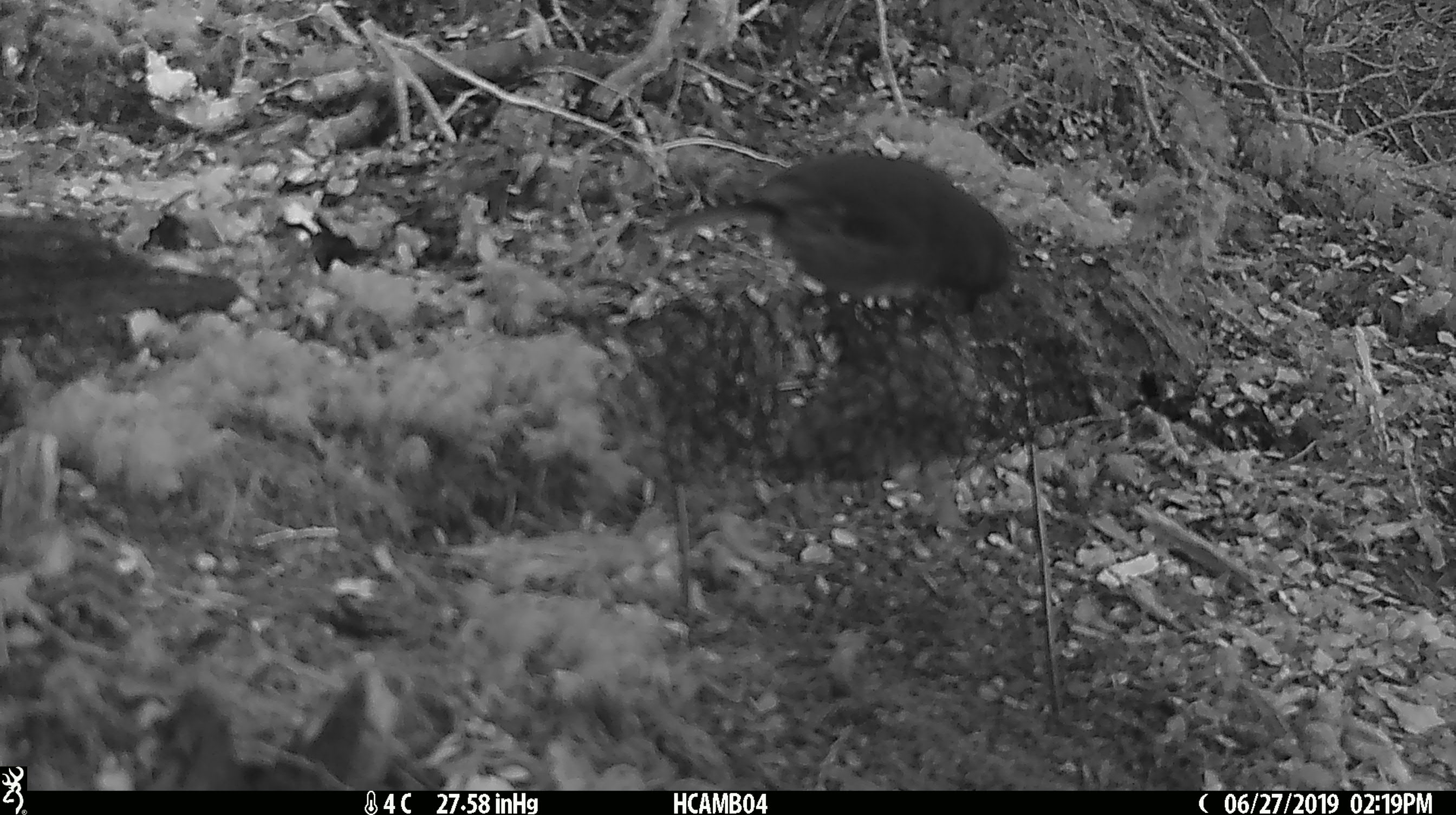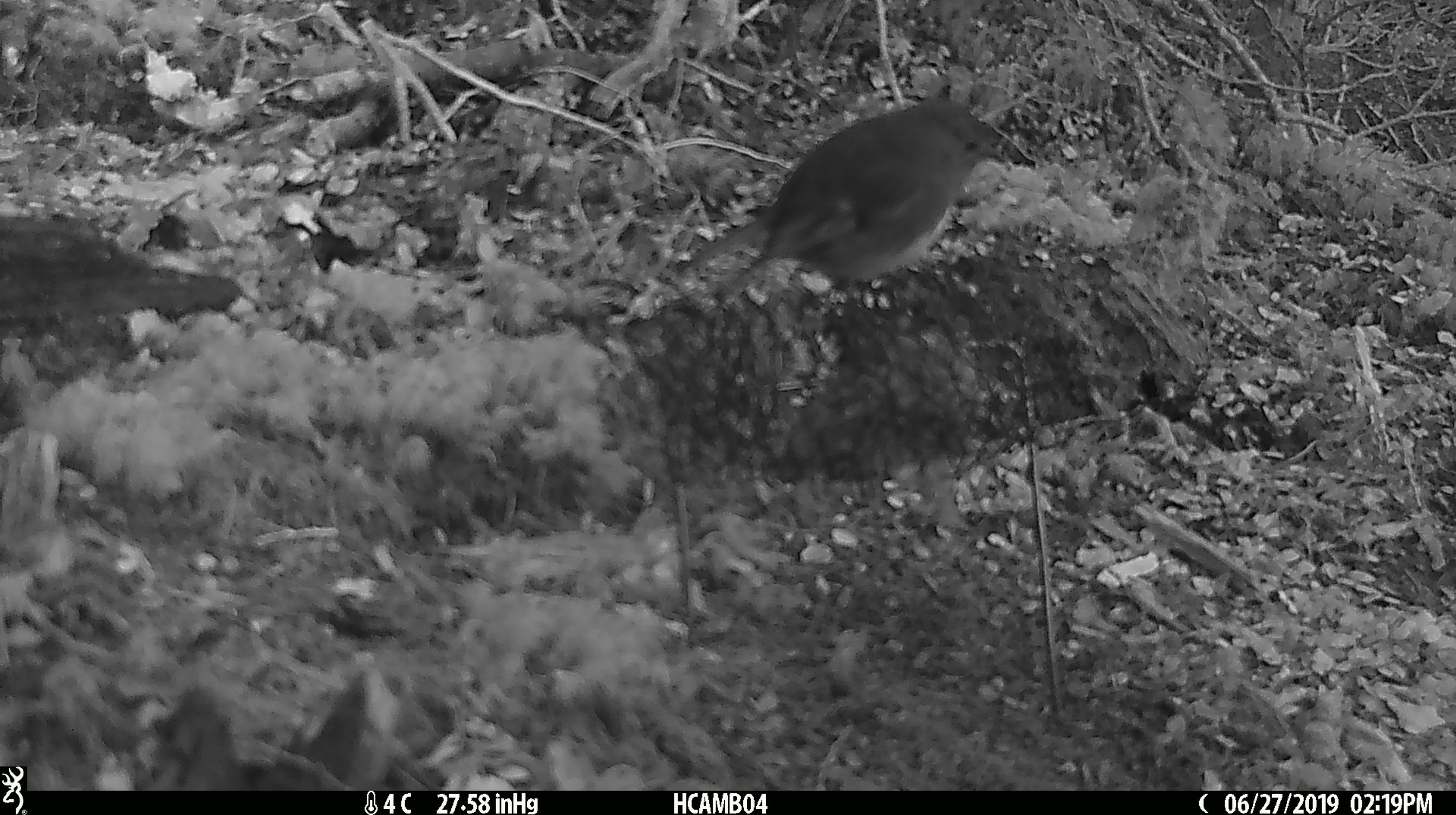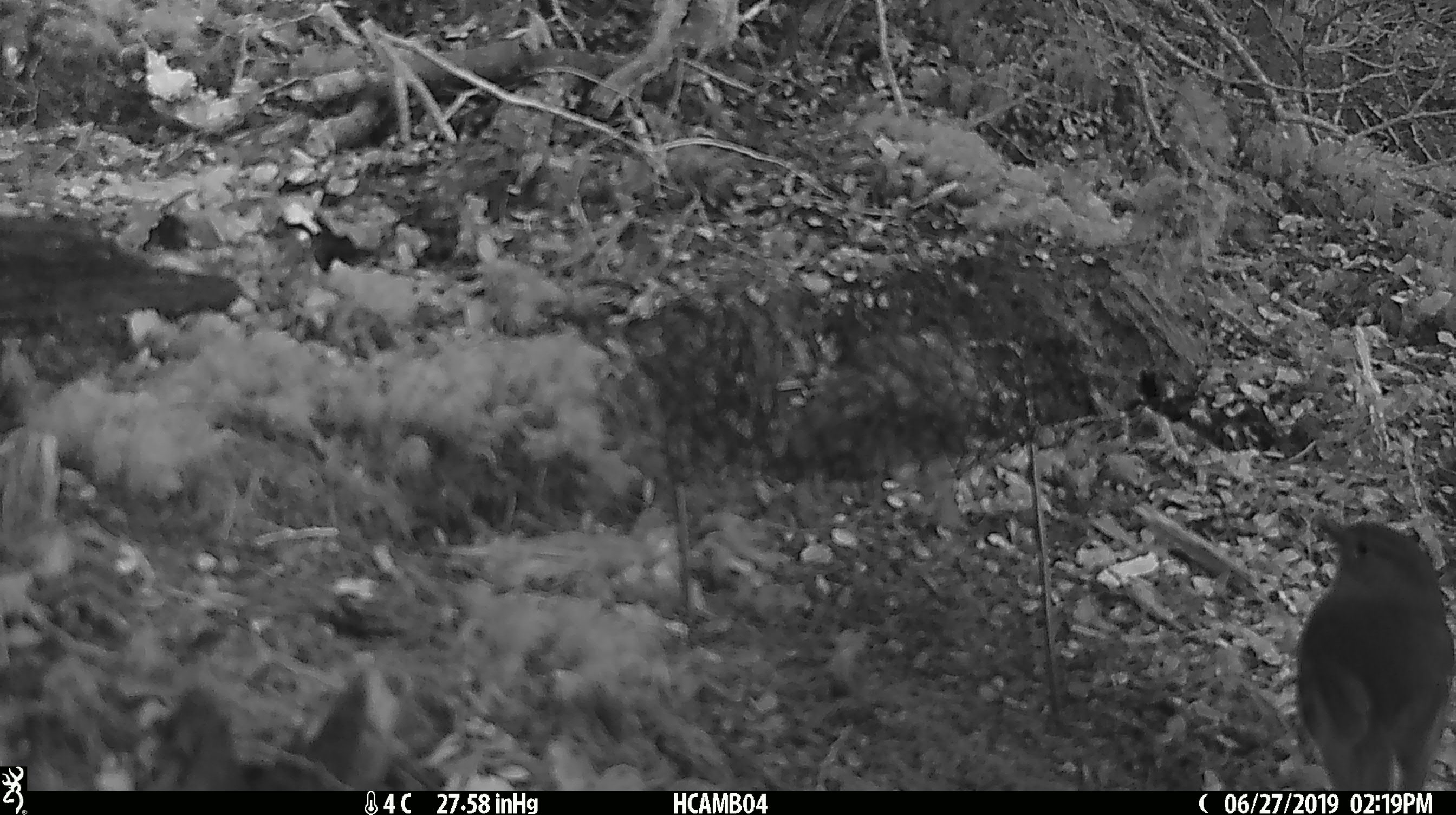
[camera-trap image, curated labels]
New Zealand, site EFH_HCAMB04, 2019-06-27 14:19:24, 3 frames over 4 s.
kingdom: Animalia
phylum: Chordata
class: Aves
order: Passeriformes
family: Petroicidae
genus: Petroica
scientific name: Petroica australis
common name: new zealand robin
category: robin